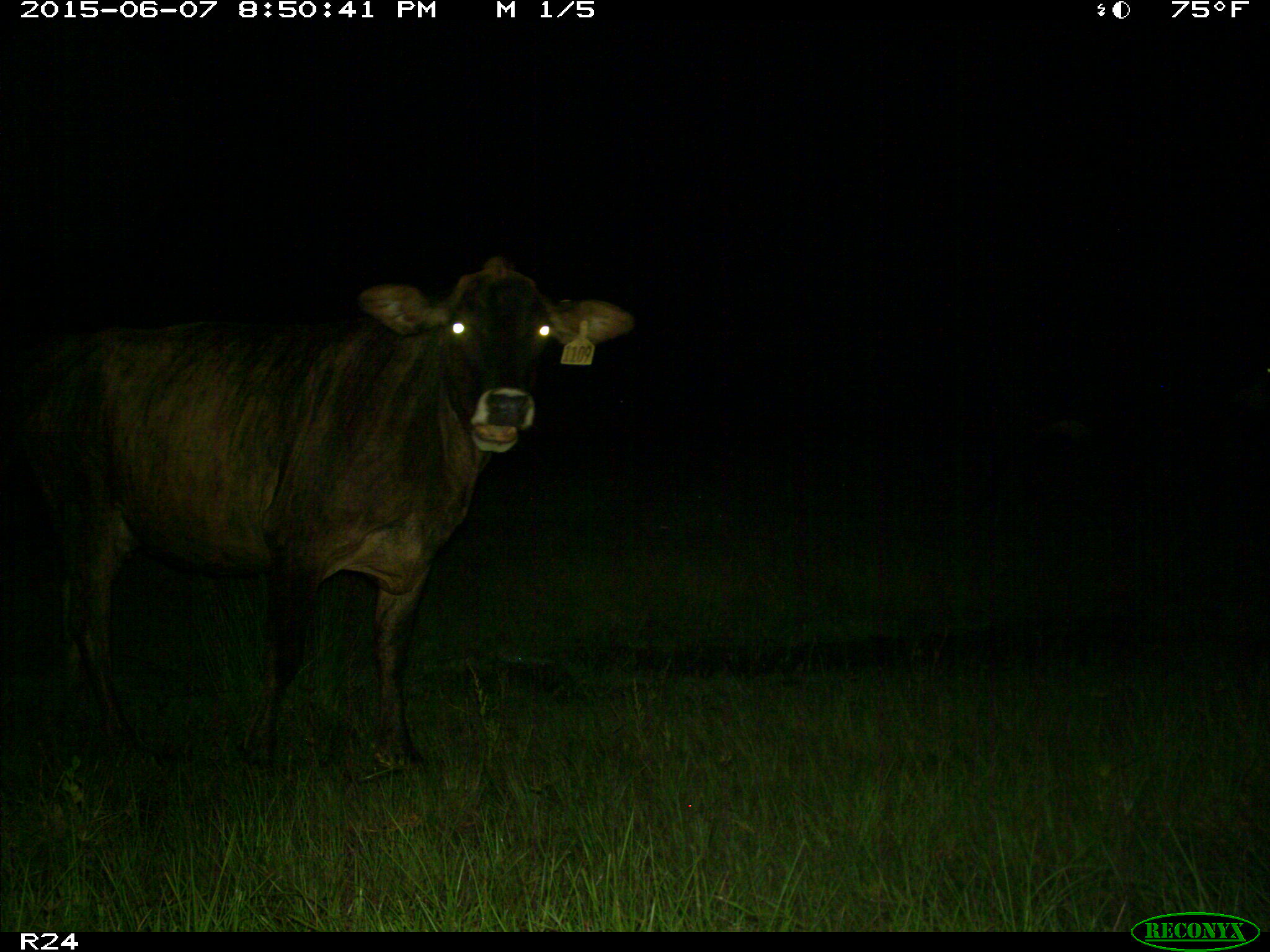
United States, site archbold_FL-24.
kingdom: Animalia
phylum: Chordata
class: Mammalia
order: Artiodactyla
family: Bovidae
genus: Bos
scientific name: Bos taurus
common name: domestic cow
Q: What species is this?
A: Bos taurus (domestic cow).